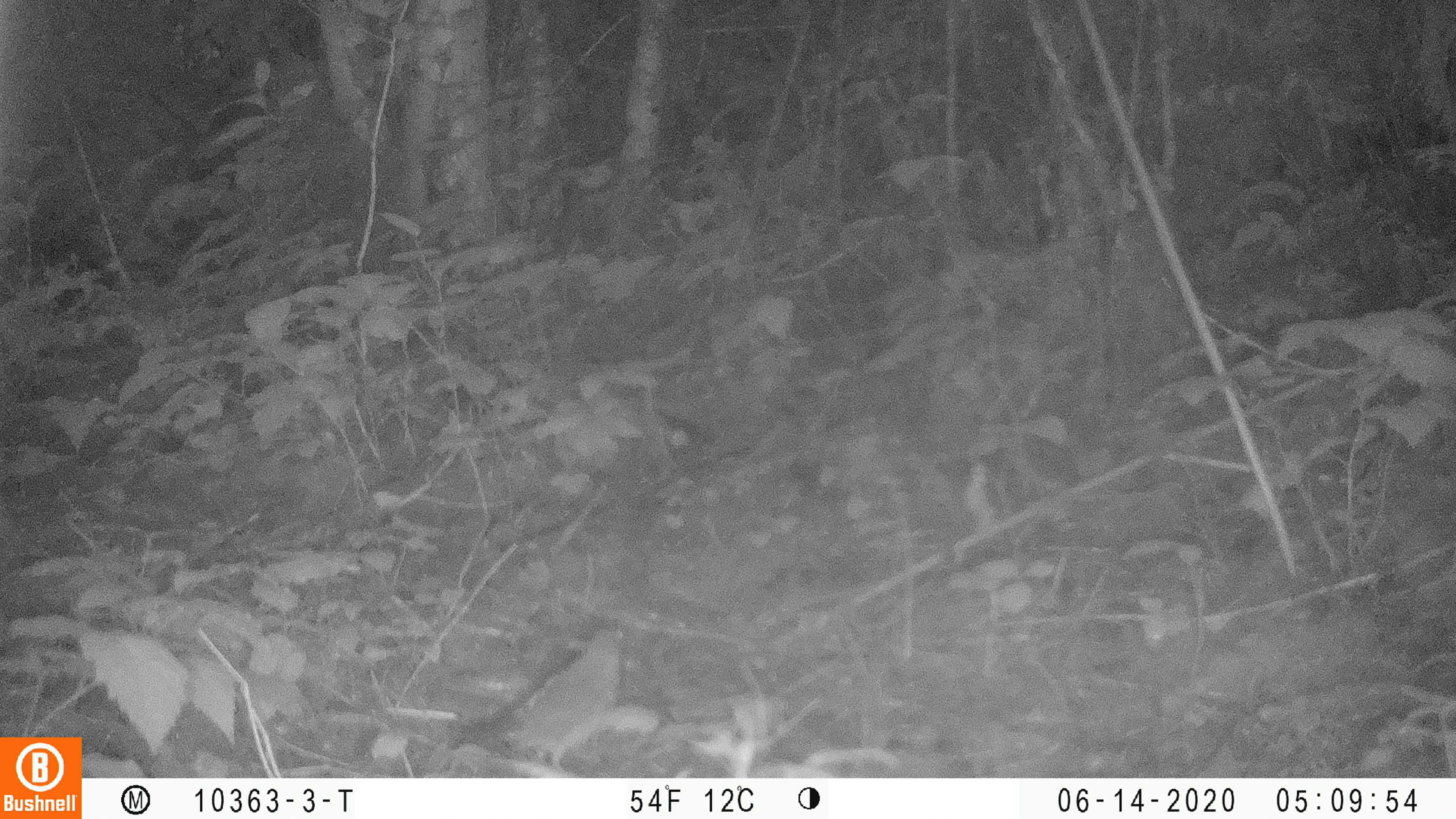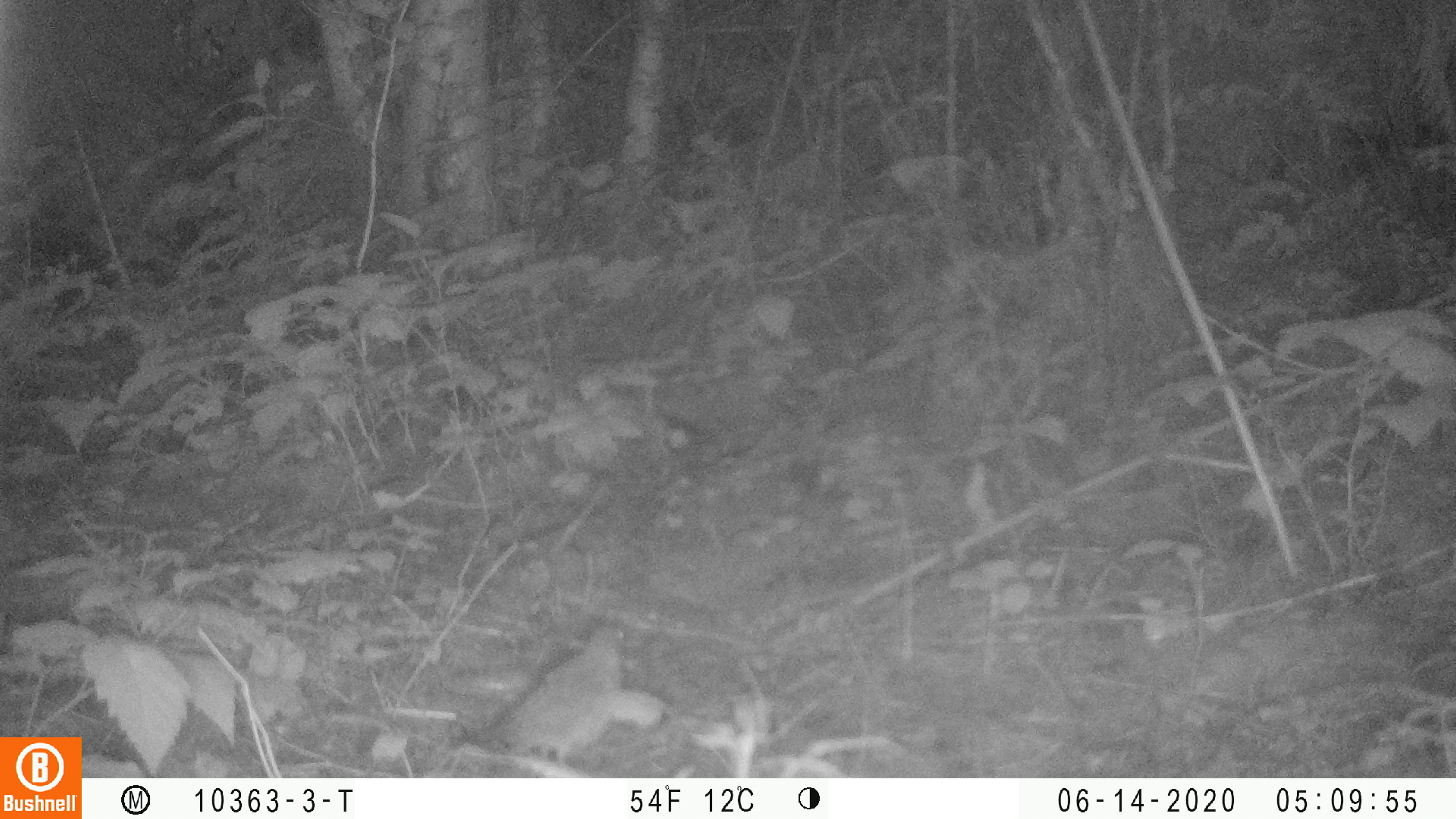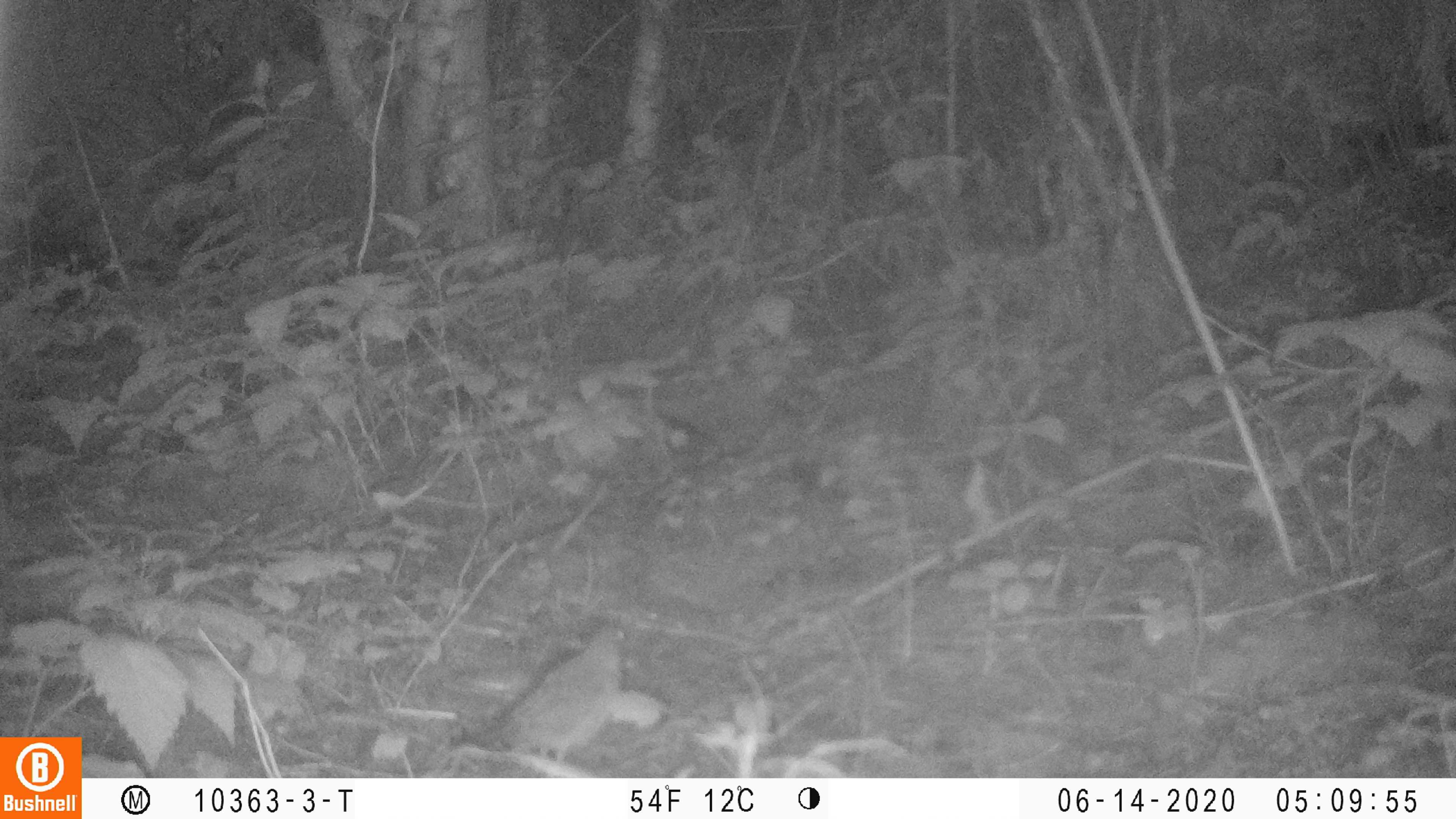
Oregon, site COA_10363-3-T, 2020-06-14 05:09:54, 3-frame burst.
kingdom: Animalia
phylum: Chordata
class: Aves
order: Passeriformes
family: Turdidae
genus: Catharus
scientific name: Catharus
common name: brown thrushes and nightingale-thrushes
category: catharus species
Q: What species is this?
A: Catharus species (brown thrushes and nightingale-thrushes) (Catharus).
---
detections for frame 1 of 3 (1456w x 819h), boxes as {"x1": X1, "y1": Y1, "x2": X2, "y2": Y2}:
catharus species: {"x1": 454, "y1": 628, "x2": 625, "y2": 763}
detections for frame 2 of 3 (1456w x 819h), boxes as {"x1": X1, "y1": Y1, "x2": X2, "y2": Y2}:
catharus species: {"x1": 456, "y1": 629, "x2": 622, "y2": 763}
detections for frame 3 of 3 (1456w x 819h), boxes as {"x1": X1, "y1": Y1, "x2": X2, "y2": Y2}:
catharus species: {"x1": 454, "y1": 623, "x2": 627, "y2": 760}